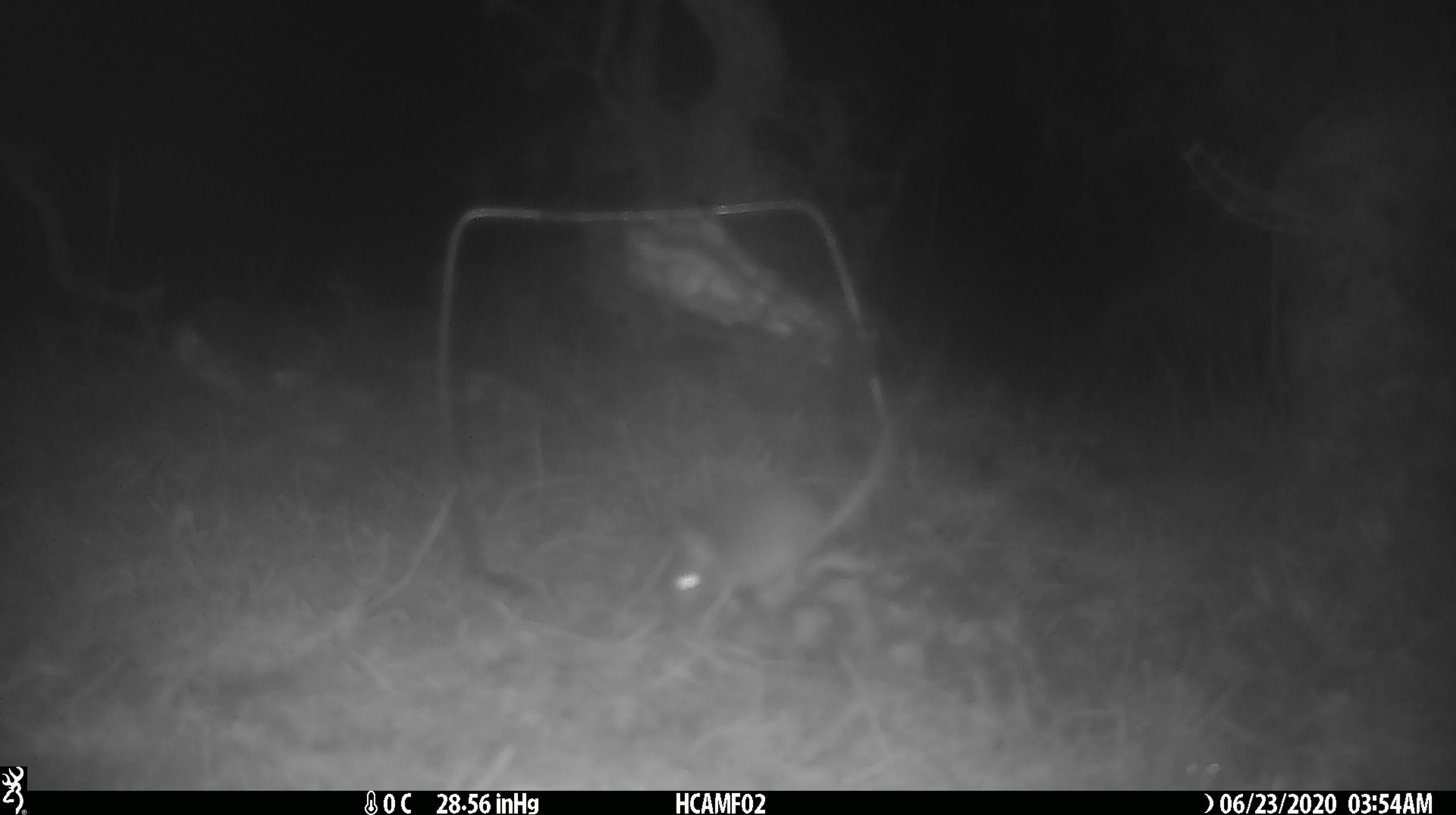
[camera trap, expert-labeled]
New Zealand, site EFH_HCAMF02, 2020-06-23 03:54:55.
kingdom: Animalia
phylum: Chordata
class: Mammalia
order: Rodentia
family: Muridae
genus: Mus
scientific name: Mus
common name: mouse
Mouse (Mus).